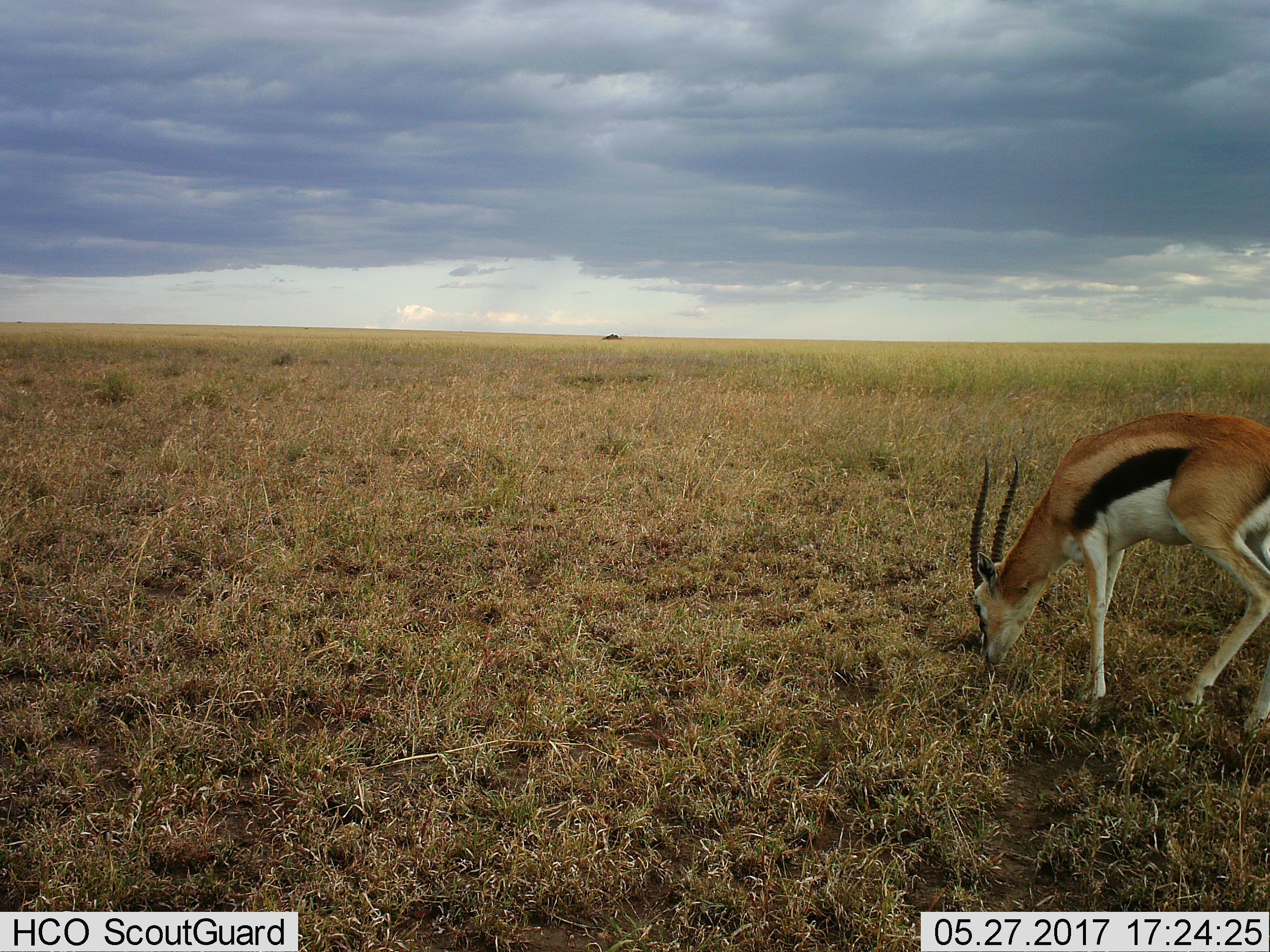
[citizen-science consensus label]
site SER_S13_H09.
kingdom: Animalia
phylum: Chordata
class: Mammalia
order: Artiodactyla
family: Bovidae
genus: Eudorcas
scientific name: Eudorcas thomsonii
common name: thomson's gazelle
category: gazellethomsons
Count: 1.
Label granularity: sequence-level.